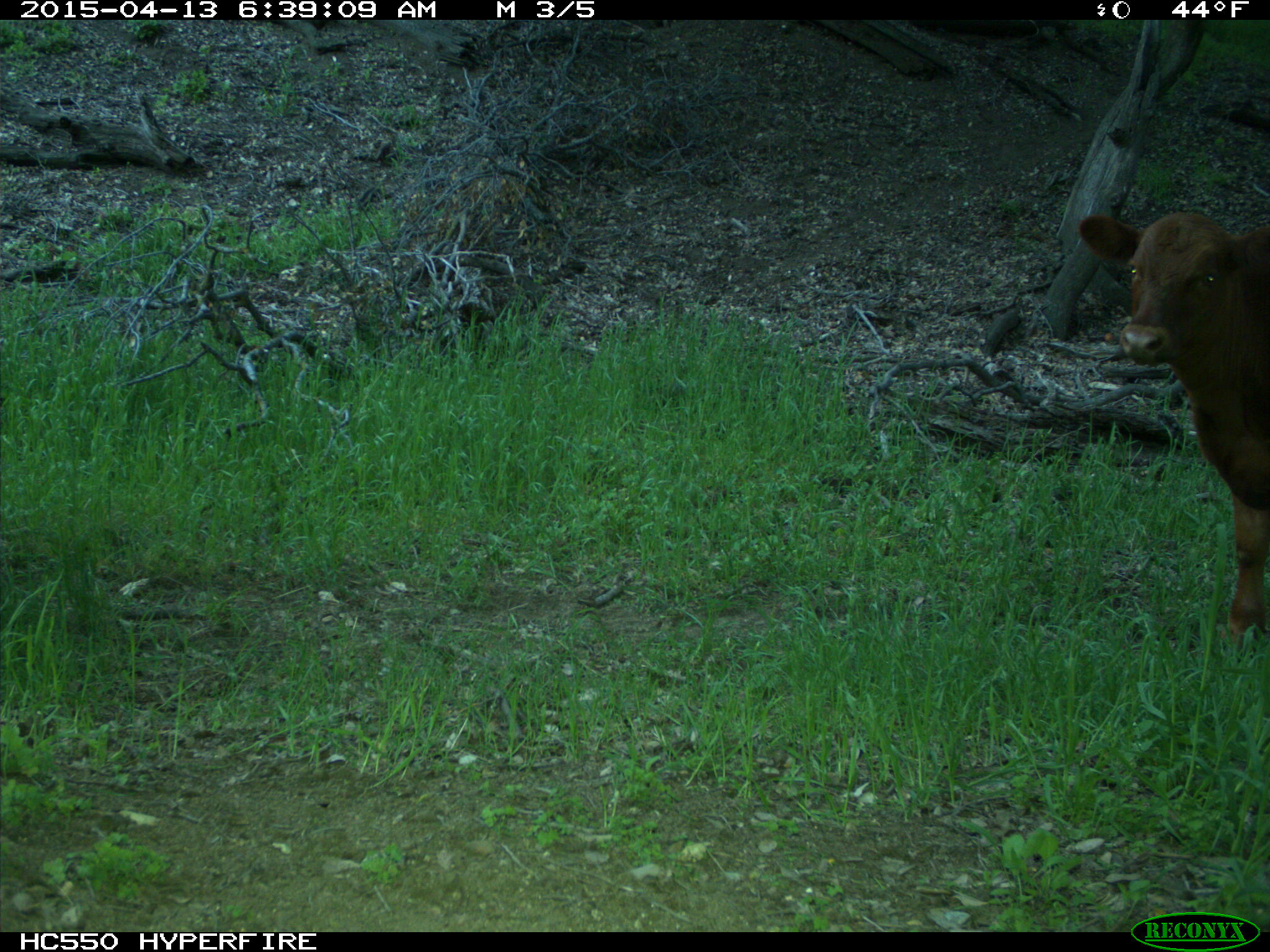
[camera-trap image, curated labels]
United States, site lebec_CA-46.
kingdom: Animalia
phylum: Chordata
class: Mammalia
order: Artiodactyla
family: Bovidae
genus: Bos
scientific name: Bos taurus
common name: domestic cow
Bos taurus (domestic cow).